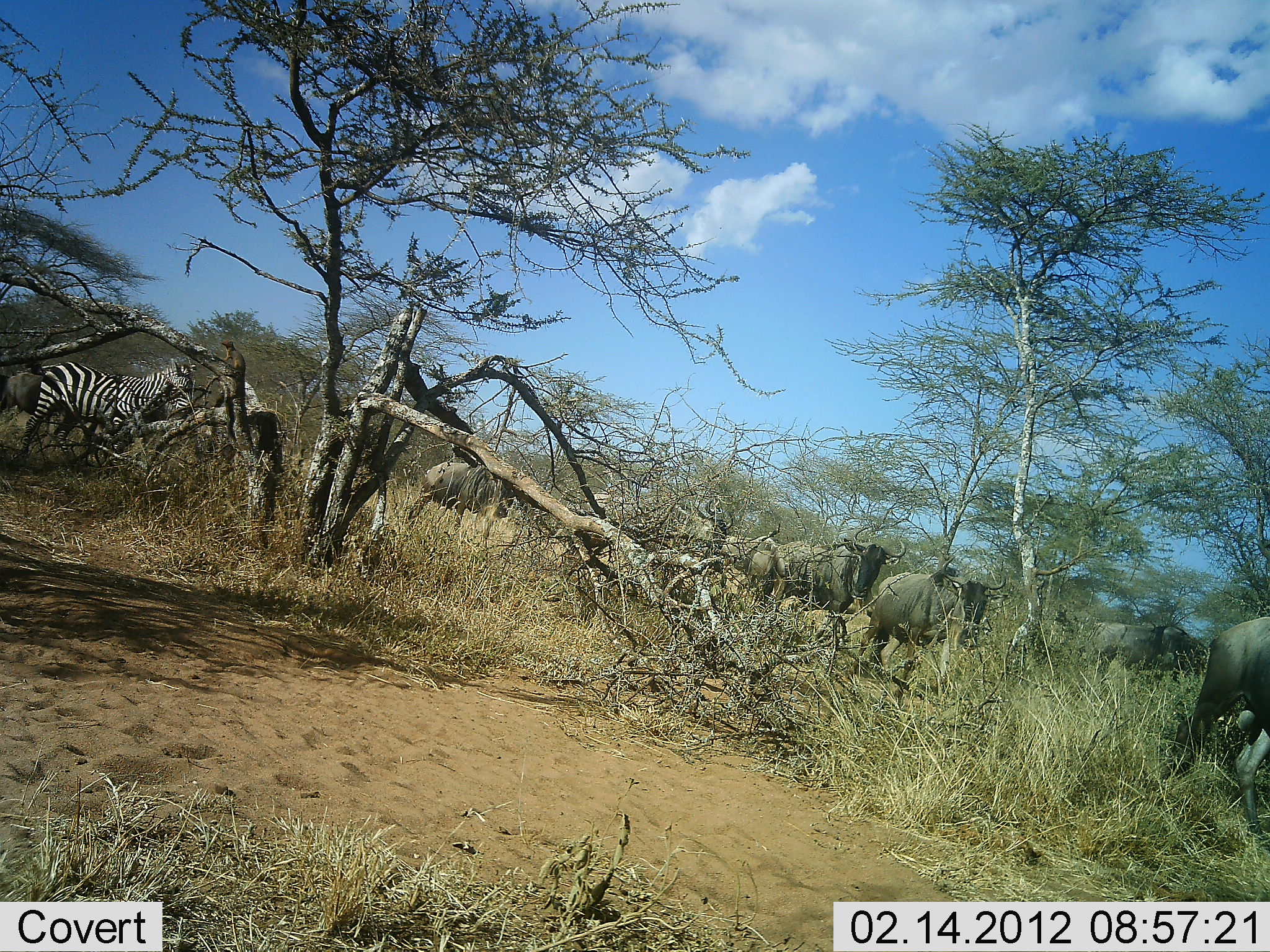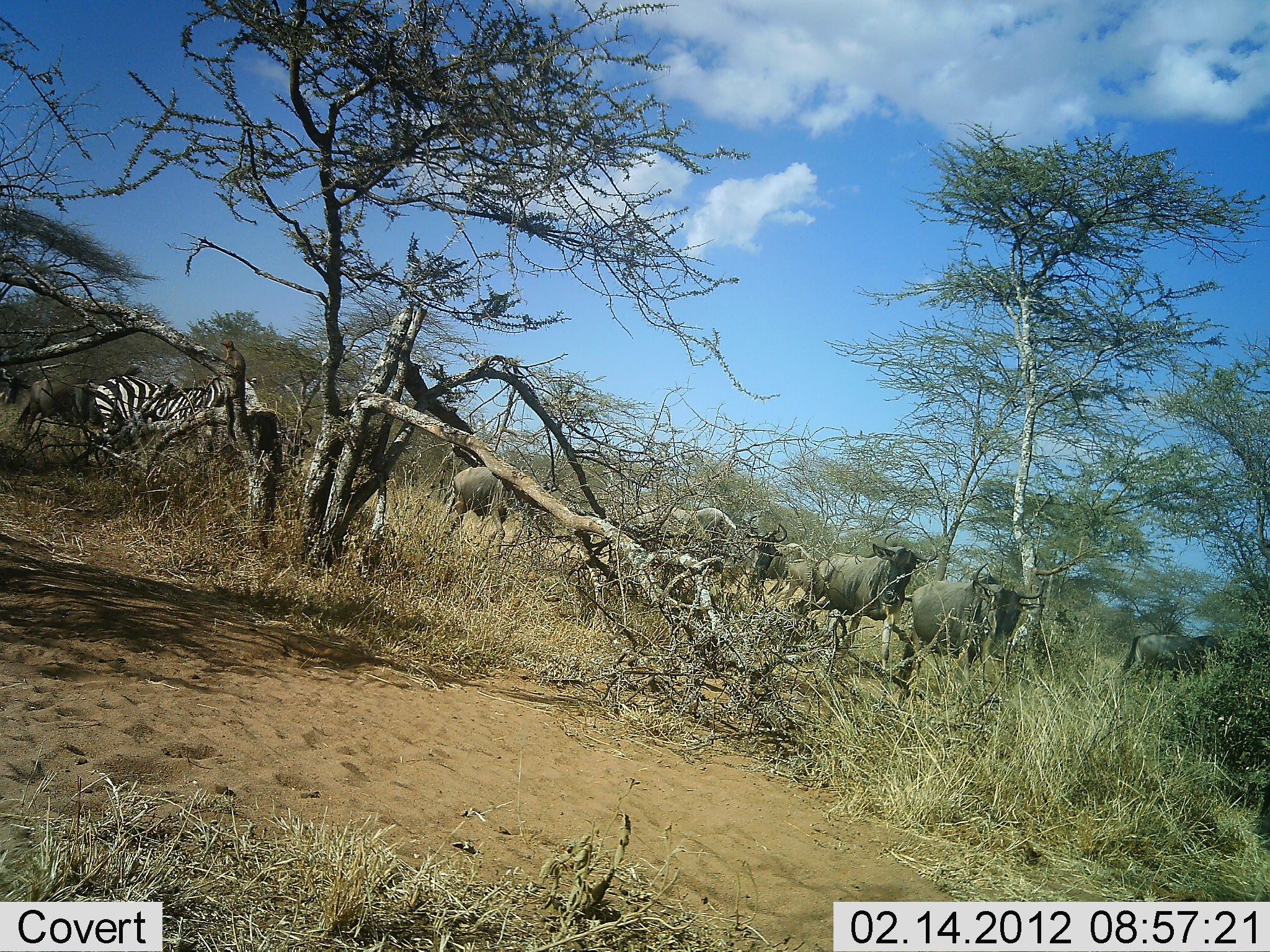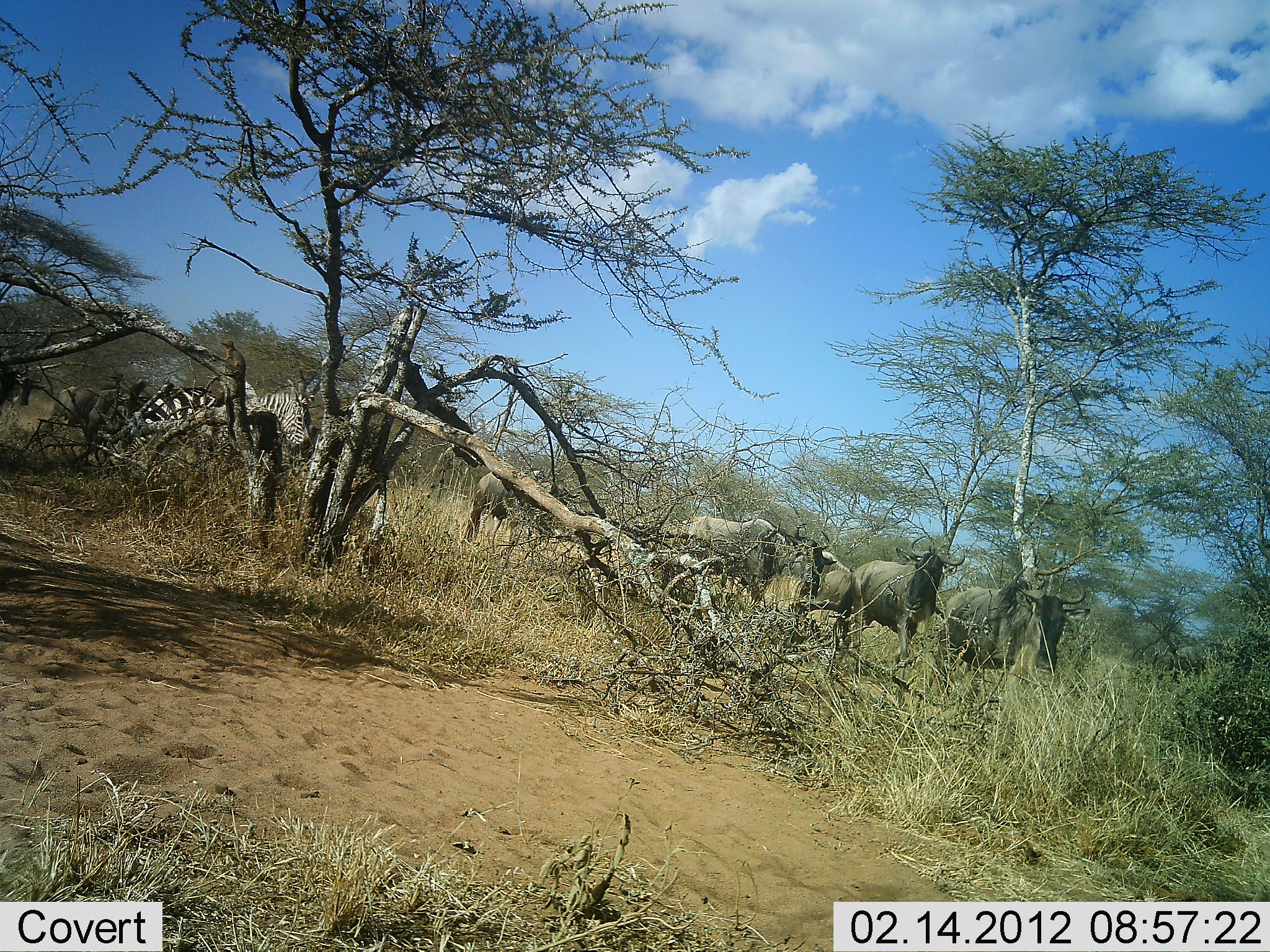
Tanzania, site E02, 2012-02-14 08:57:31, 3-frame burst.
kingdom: Animalia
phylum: Chordata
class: Mammalia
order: Artiodactyla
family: Bovidae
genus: Connochaetes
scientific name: Connochaetes taurinus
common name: blue wildebeest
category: wildebeest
Wildebeest (blue wildebeest) (Connochaetes taurinus), count 8. Behavior (volunteer vote fractions): standing 8%, resting 0%, moving 96%, interacting 4%. Young present (vote fraction): 0%. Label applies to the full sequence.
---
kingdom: Animalia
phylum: Chordata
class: Mammalia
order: Perissodactyla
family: Equidae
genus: Equus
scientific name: Equus quagga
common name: plains zebra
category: zebra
Zebra (plains zebra) (Equus quagga), count 1. Behavior (volunteer vote fractions): standing 8%, resting 0%, moving 96%, interacting 0%. Young present (vote fraction): 0%. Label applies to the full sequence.